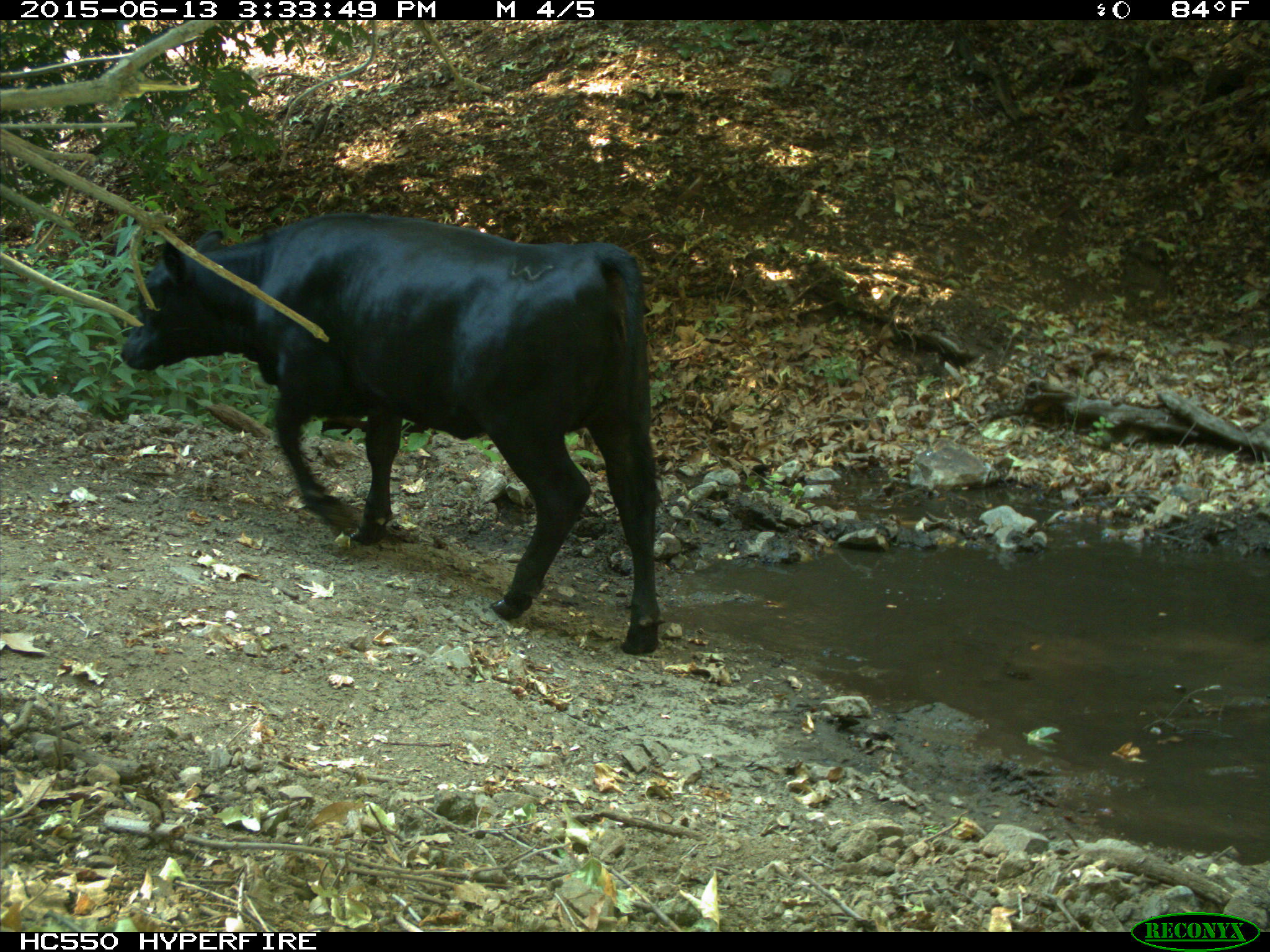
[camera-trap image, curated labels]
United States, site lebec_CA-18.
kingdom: Animalia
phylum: Chordata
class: Mammalia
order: Artiodactyla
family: Bovidae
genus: Bos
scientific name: Bos taurus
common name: domestic cow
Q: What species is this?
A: Bos taurus (domestic cow).